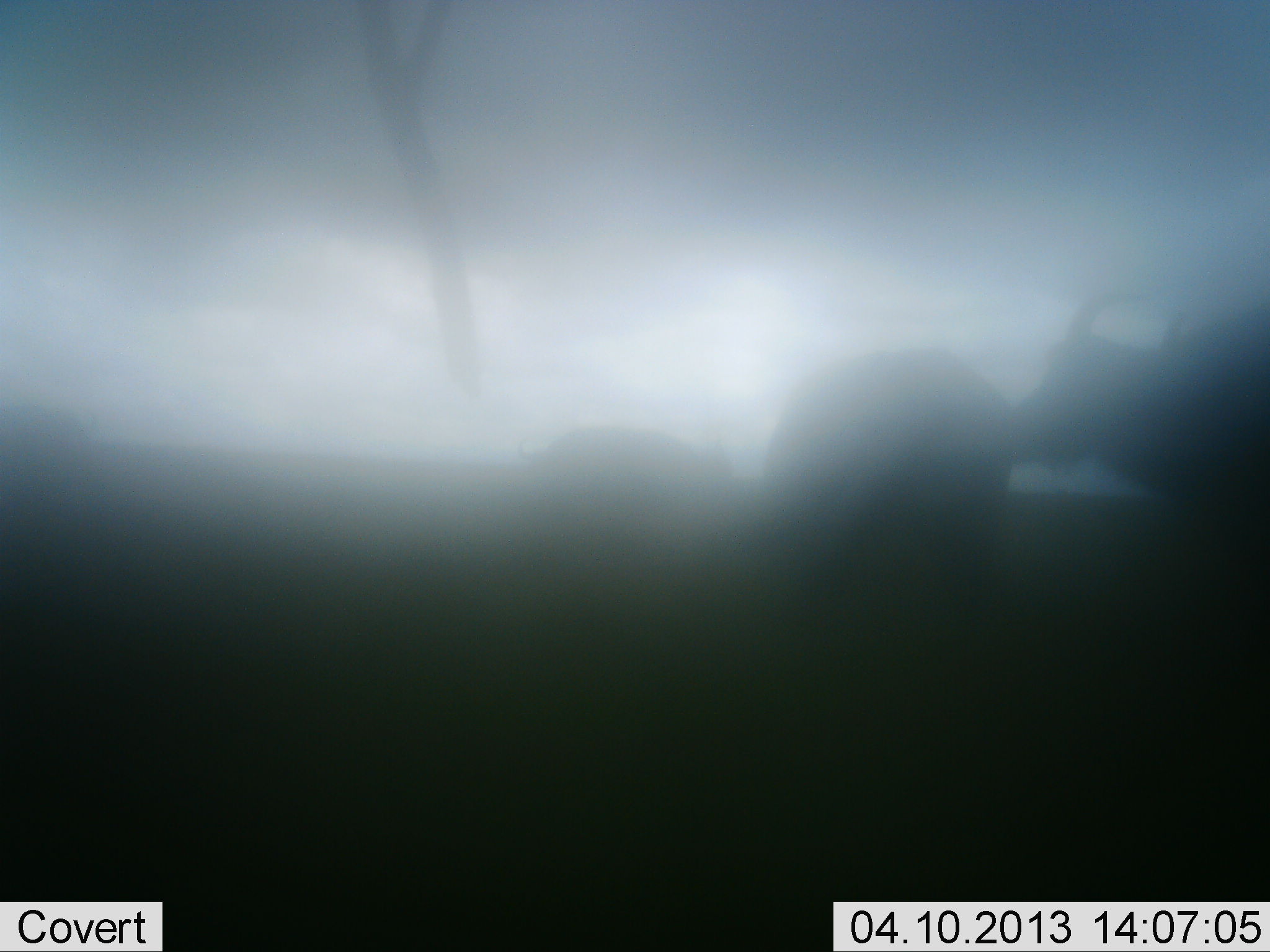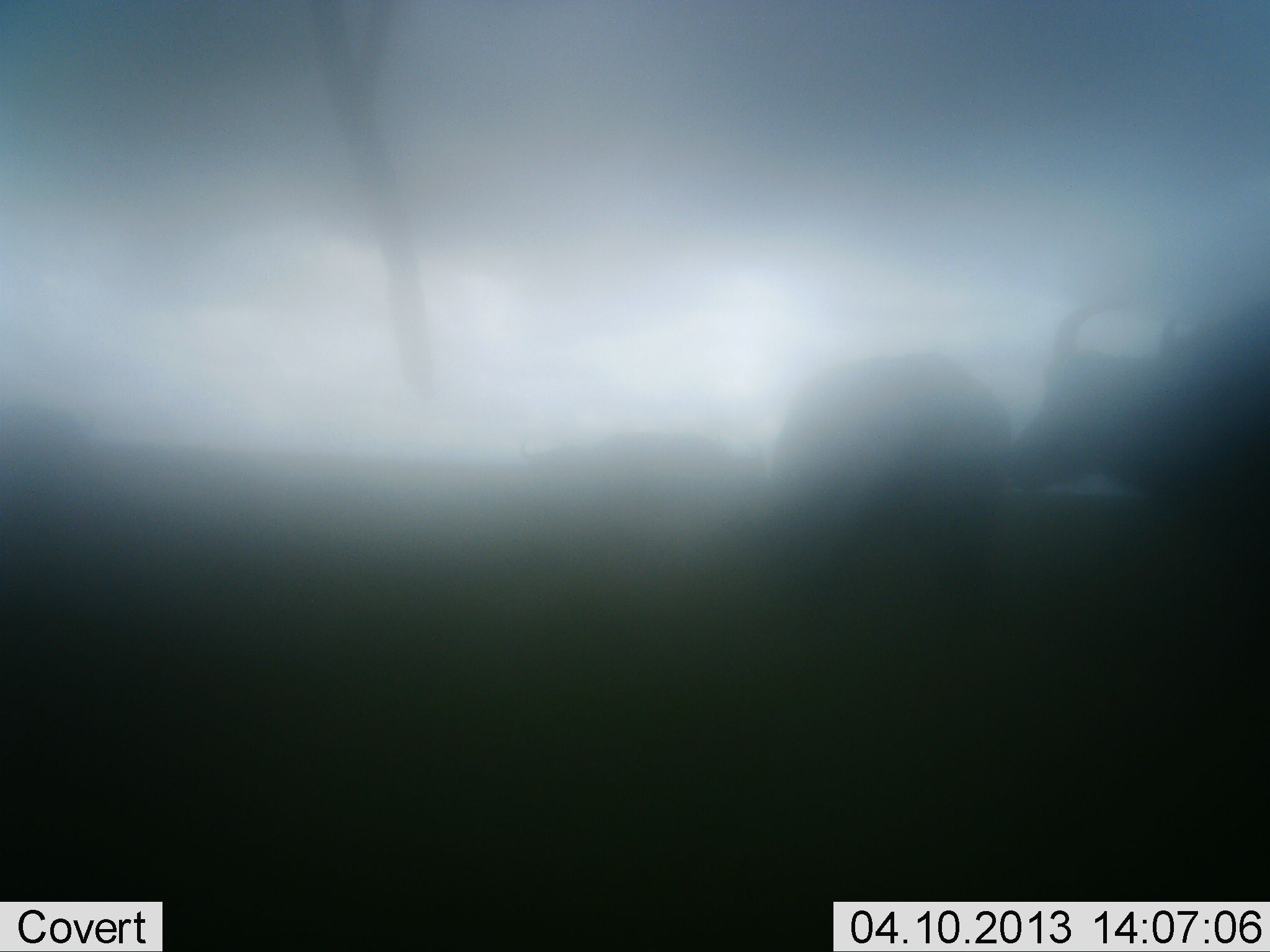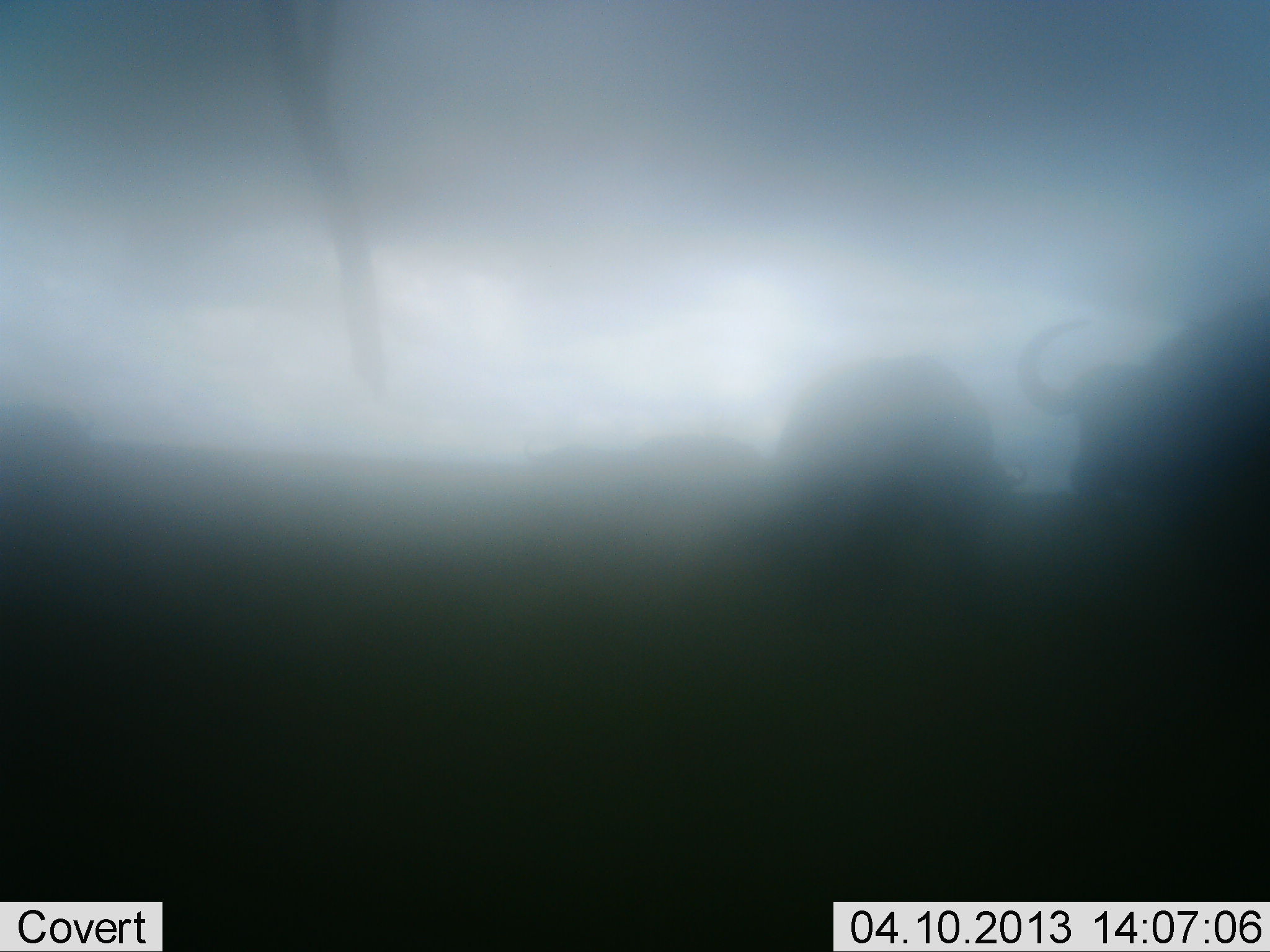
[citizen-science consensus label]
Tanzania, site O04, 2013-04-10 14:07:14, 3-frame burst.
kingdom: Animalia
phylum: Chordata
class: Mammalia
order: Artiodactyla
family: Bovidae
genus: Syncerus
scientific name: Syncerus caffer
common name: cape buffalo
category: buffalo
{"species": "buffalo (cape buffalo) (Syncerus caffer)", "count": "3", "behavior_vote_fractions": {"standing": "69%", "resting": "0%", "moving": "31%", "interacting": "0%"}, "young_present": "0%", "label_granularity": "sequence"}